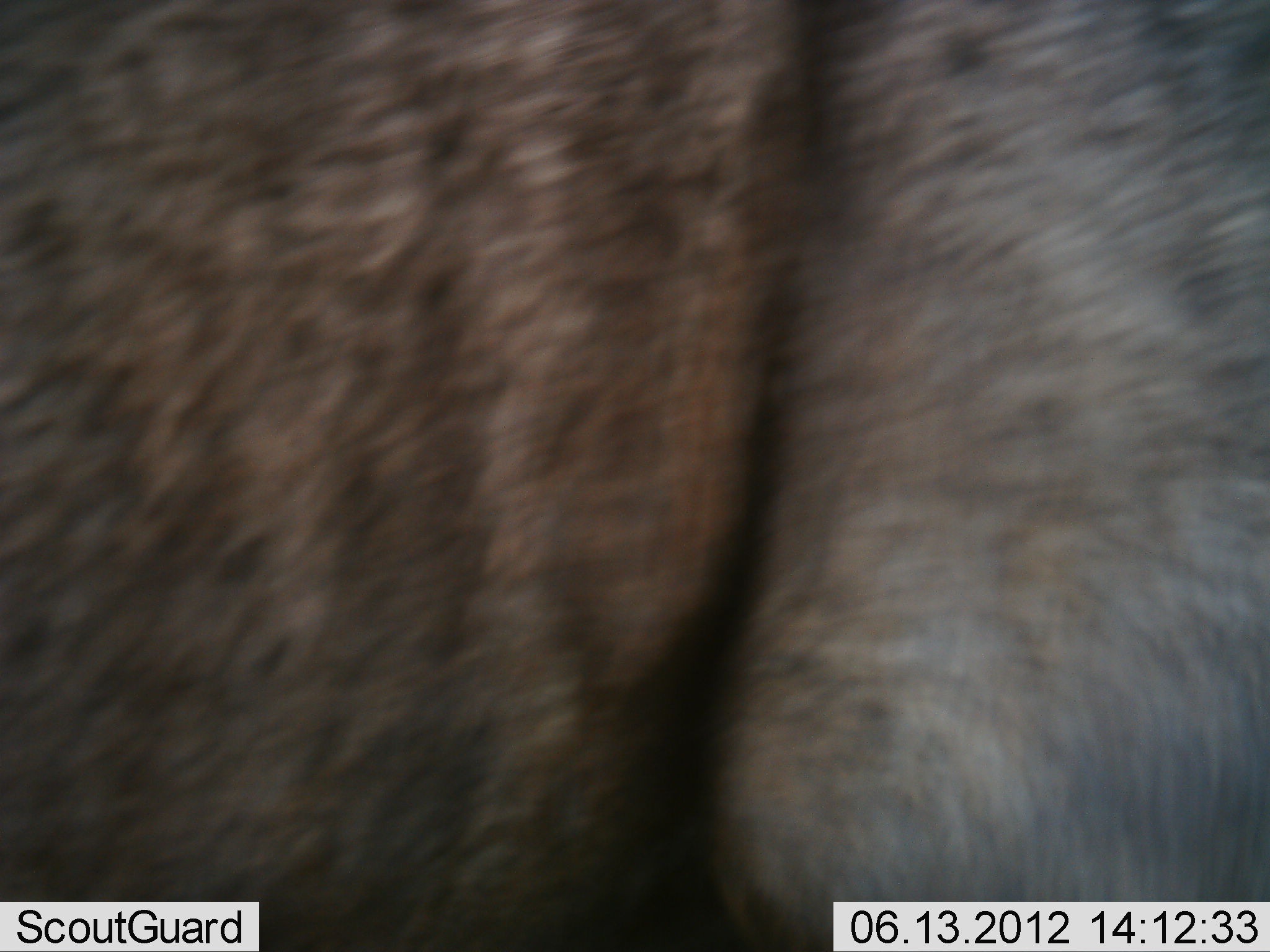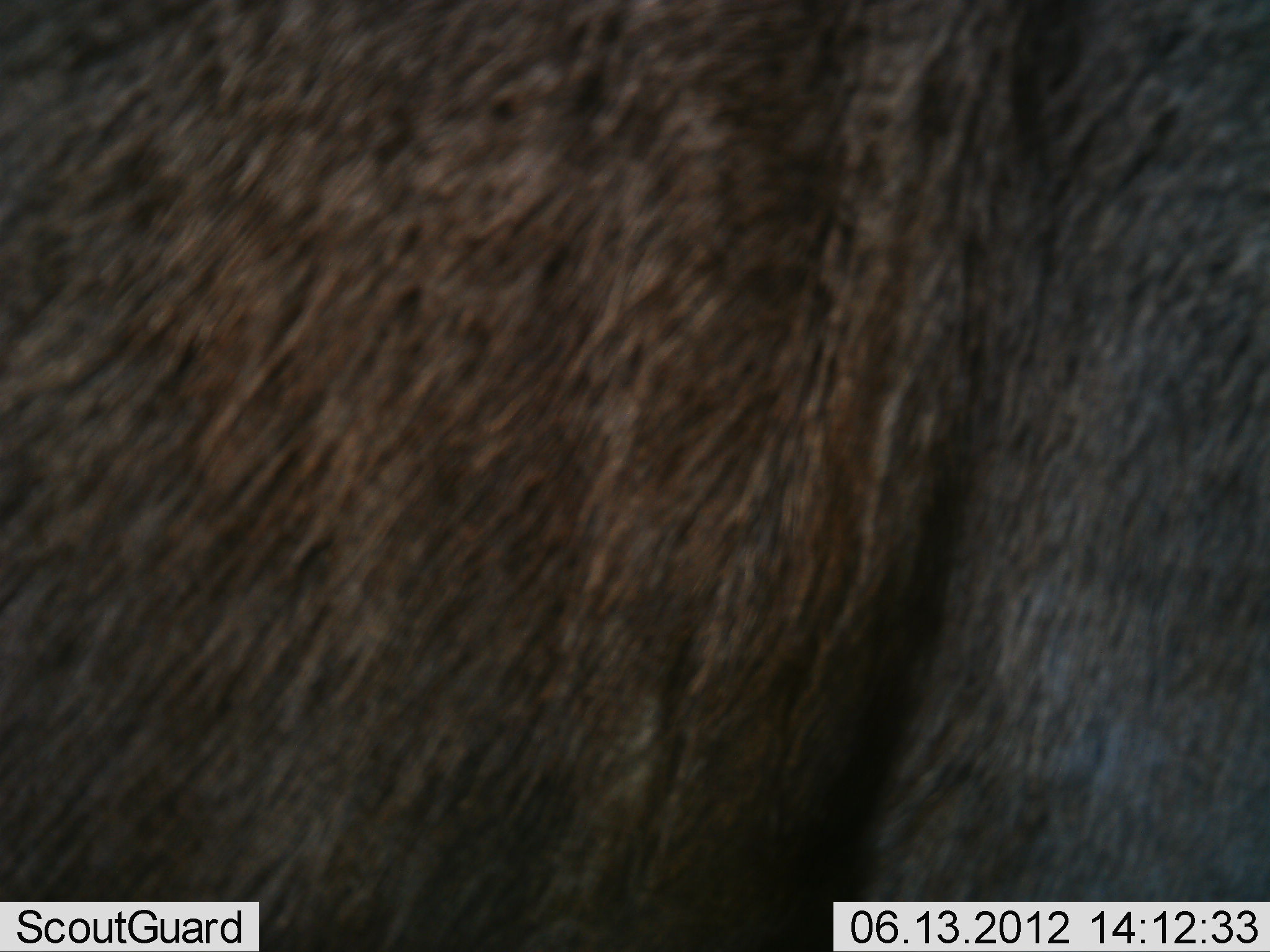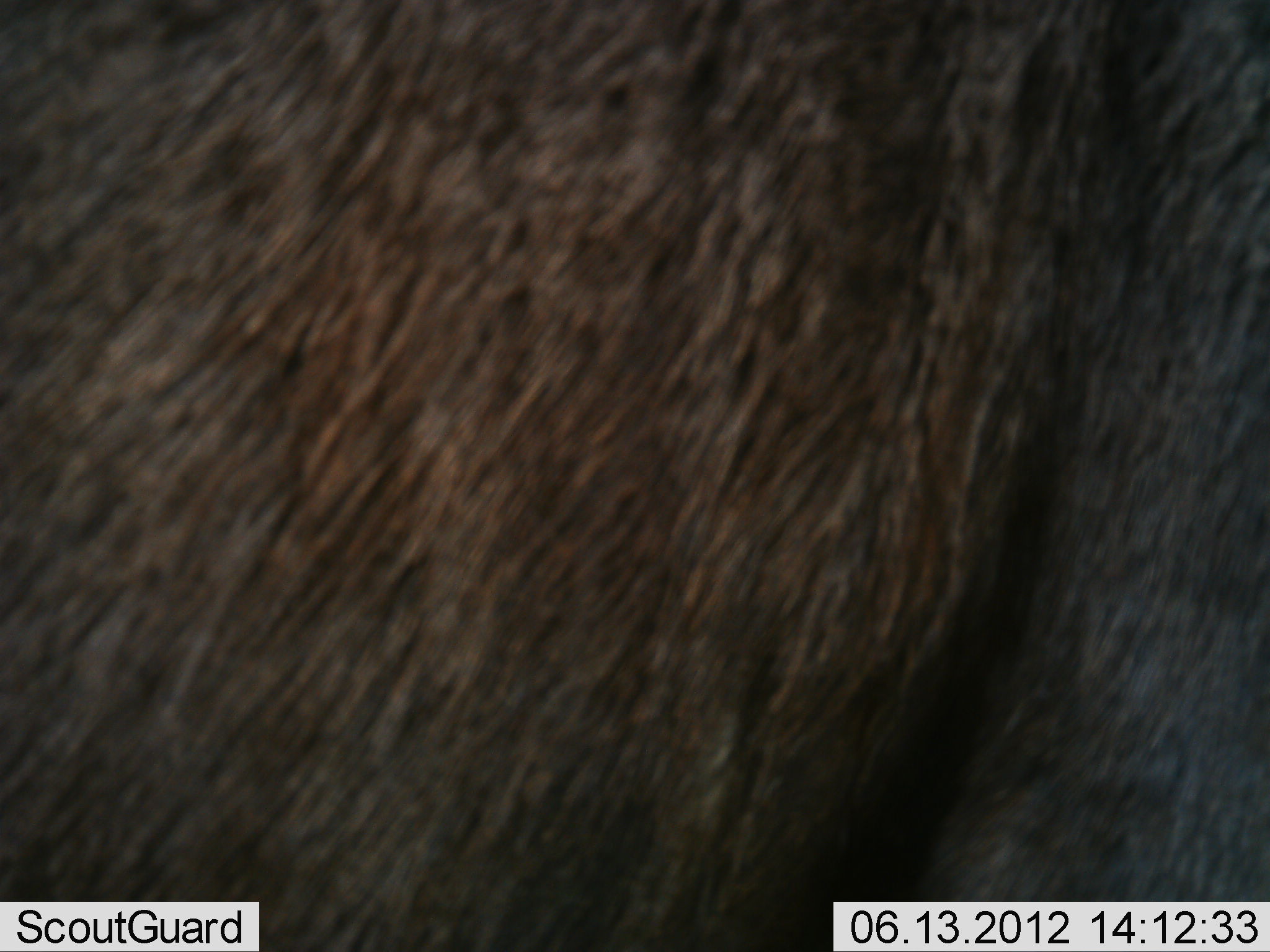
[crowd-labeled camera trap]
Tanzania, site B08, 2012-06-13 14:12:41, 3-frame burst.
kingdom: Animalia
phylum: Chordata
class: Mammalia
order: Artiodactyla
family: Bovidae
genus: Connochaetes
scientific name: Connochaetes taurinus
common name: blue wildebeest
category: wildebeest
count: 1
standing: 60%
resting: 0%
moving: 40%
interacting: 0%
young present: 0%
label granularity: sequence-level